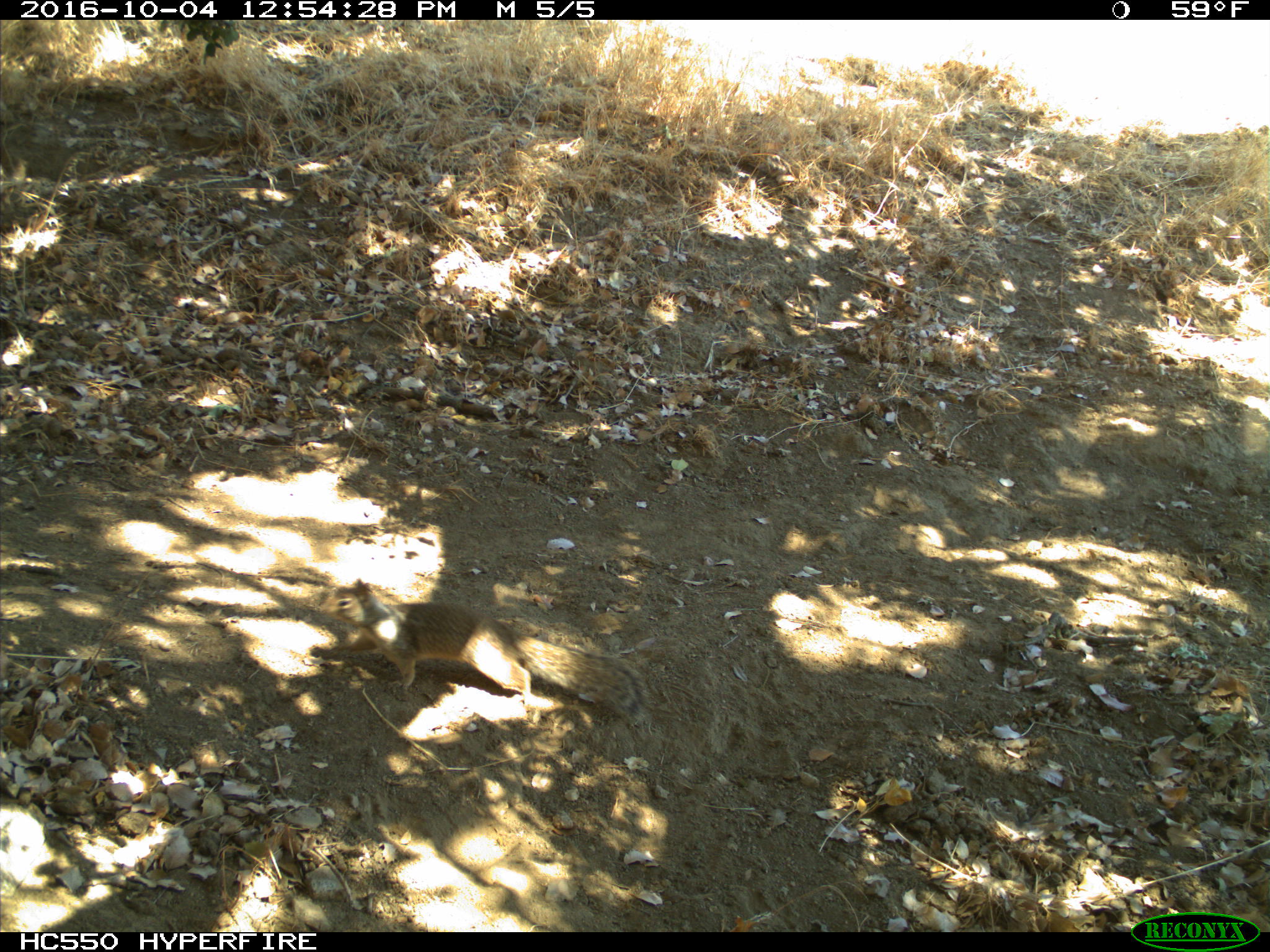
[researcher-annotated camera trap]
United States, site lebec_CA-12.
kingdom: Animalia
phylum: Chordata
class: Mammalia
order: Rodentia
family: Sciuridae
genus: Otospermophilus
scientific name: Otospermophilus beecheyi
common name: california ground squirrel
Otospermophilus beecheyi (california ground squirrel).